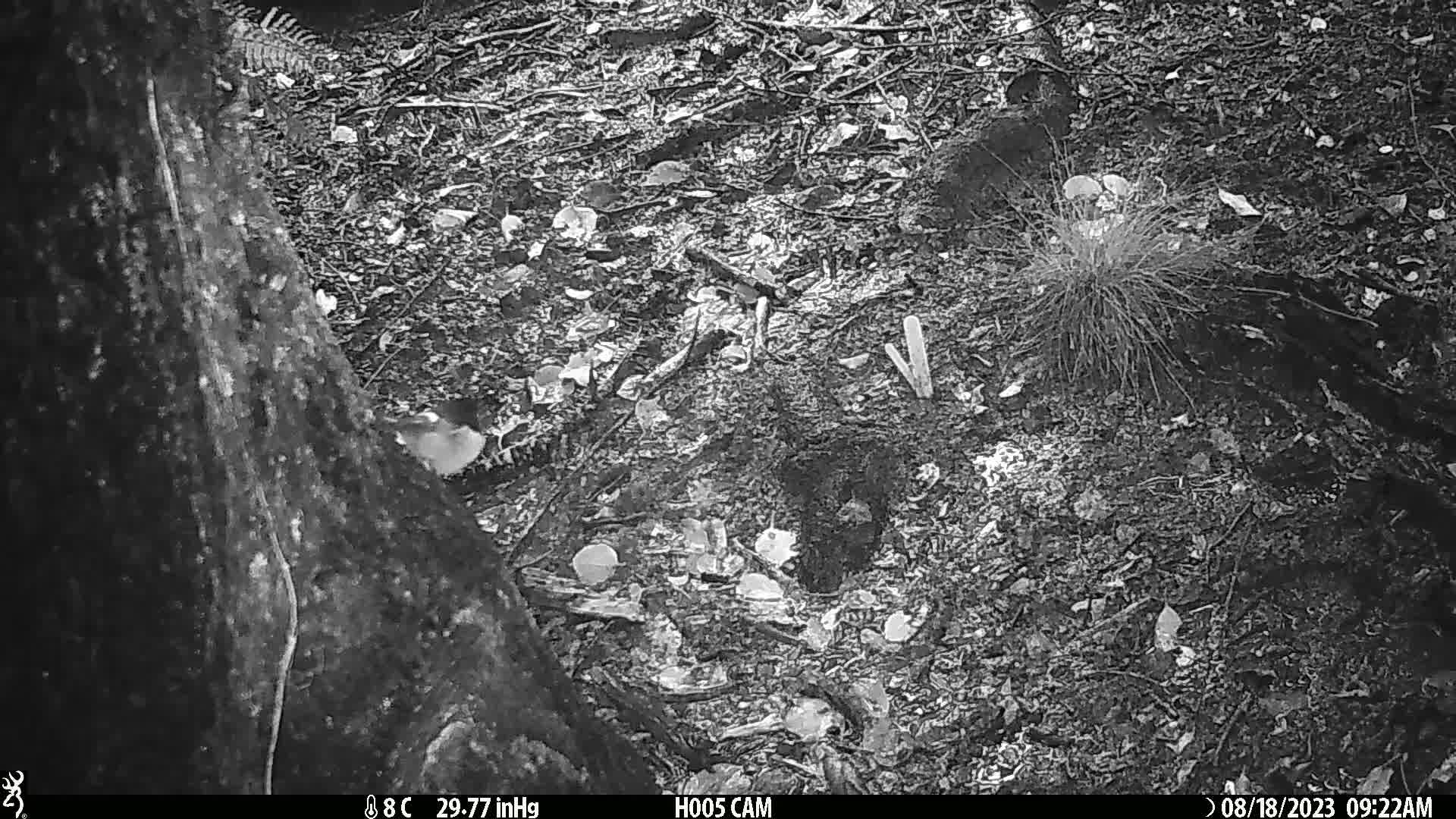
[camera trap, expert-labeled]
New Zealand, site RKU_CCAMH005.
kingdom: Animalia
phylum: Chordata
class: Aves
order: Passeriformes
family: Petroicidae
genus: Petroica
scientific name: Petroica macrocephala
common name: tomtit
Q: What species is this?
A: Tomtit (Petroica macrocephala).